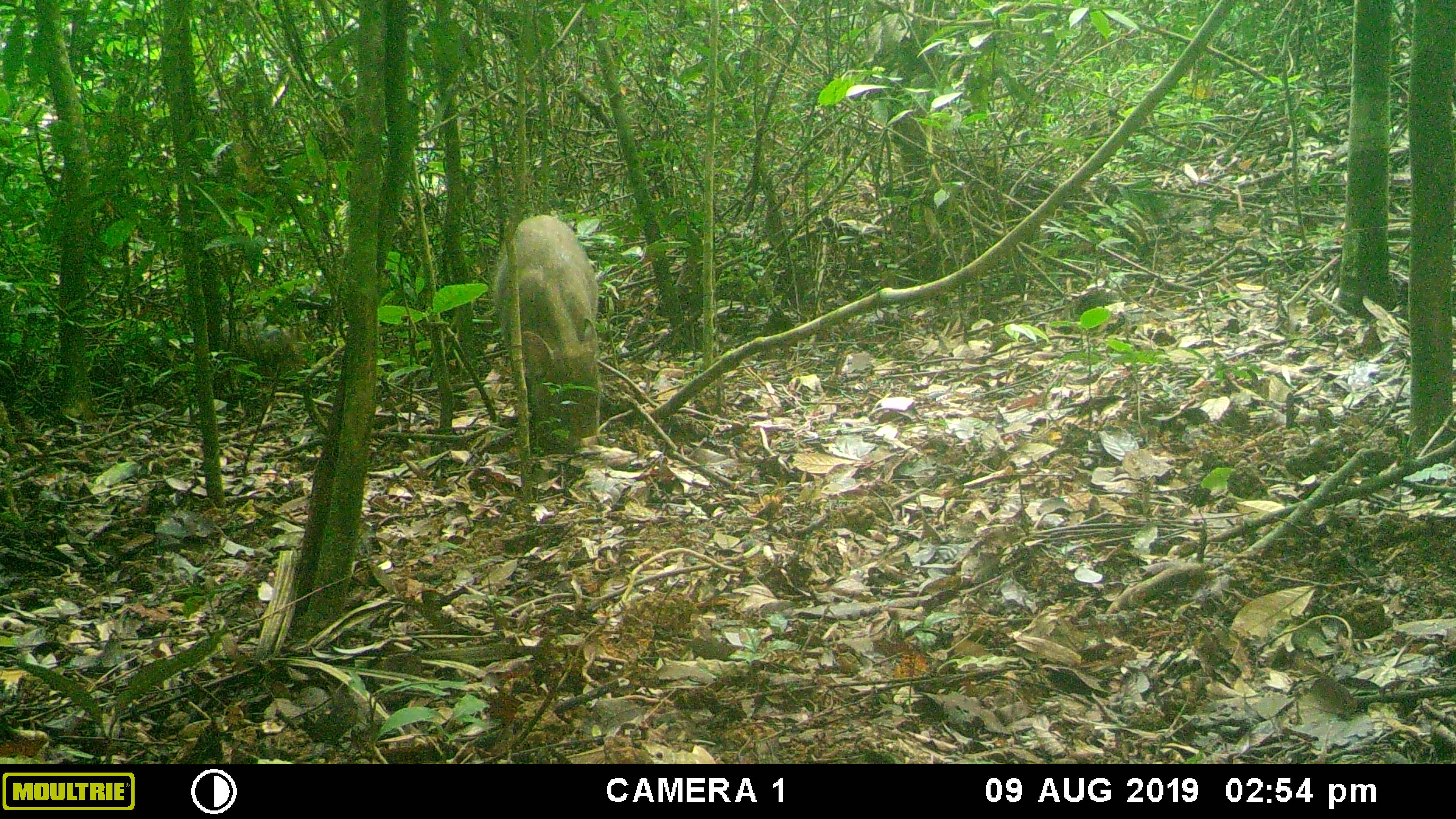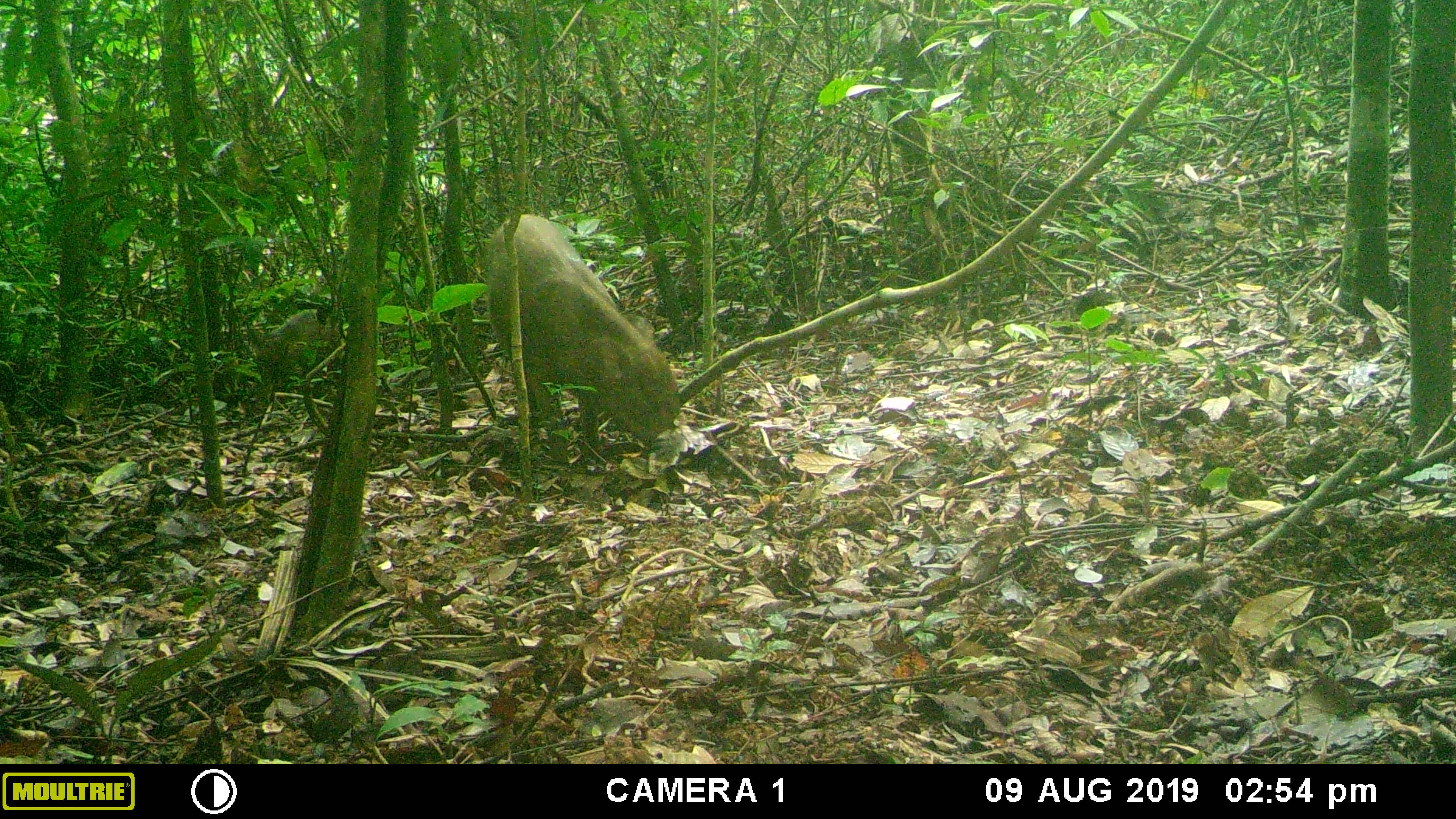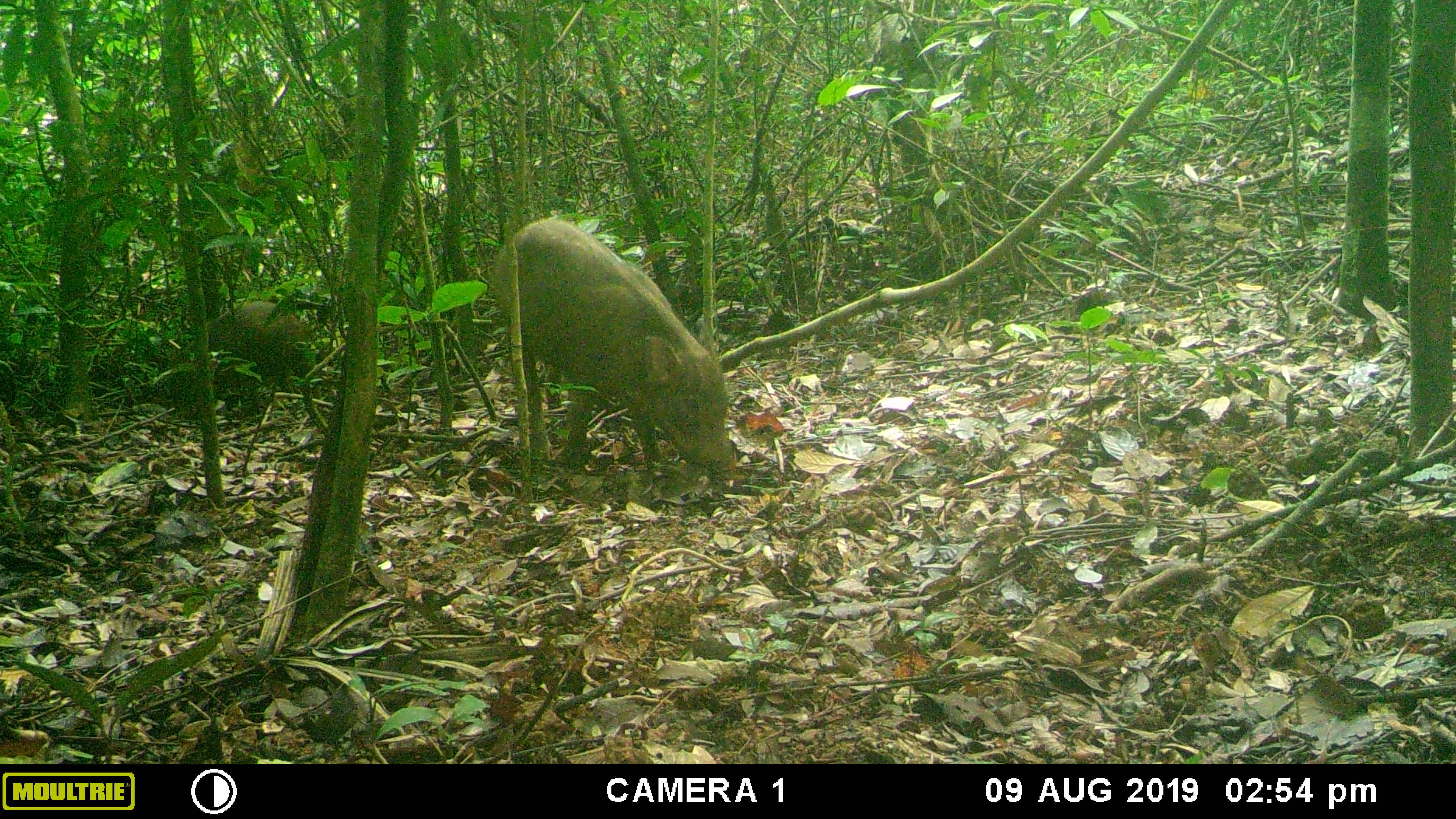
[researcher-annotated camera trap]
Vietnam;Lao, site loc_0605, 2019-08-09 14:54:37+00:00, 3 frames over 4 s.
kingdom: Animalia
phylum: Chordata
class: Mammalia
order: Artiodactyla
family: Suidae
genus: Sus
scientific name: Sus scrofa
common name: eurasian wild pig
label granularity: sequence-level